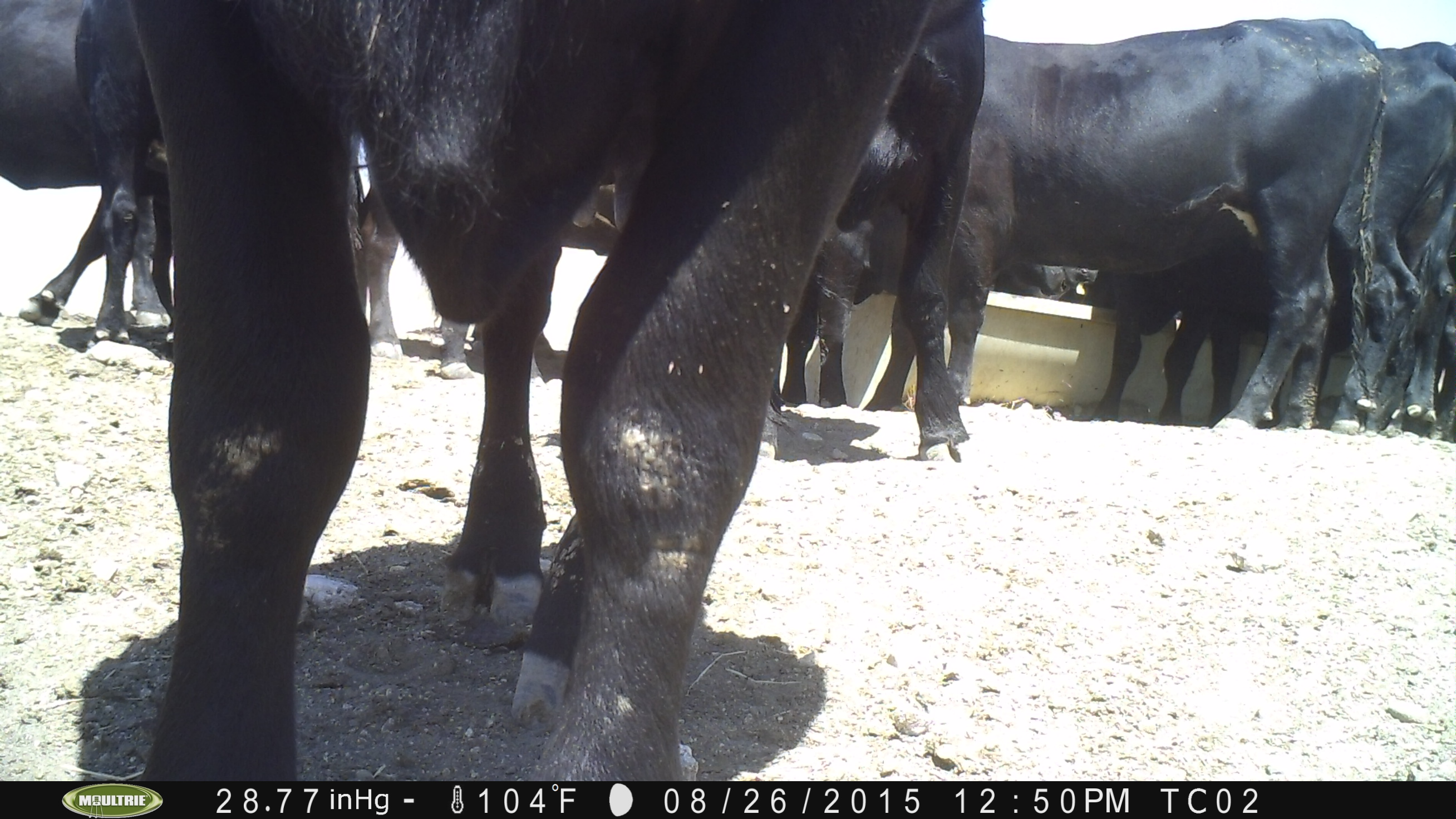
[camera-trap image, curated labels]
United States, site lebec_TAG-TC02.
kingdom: Animalia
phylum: Chordata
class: Mammalia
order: Artiodactyla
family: Bovidae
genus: Bos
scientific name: Bos taurus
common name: domestic cow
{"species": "Bos taurus (domestic cow)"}